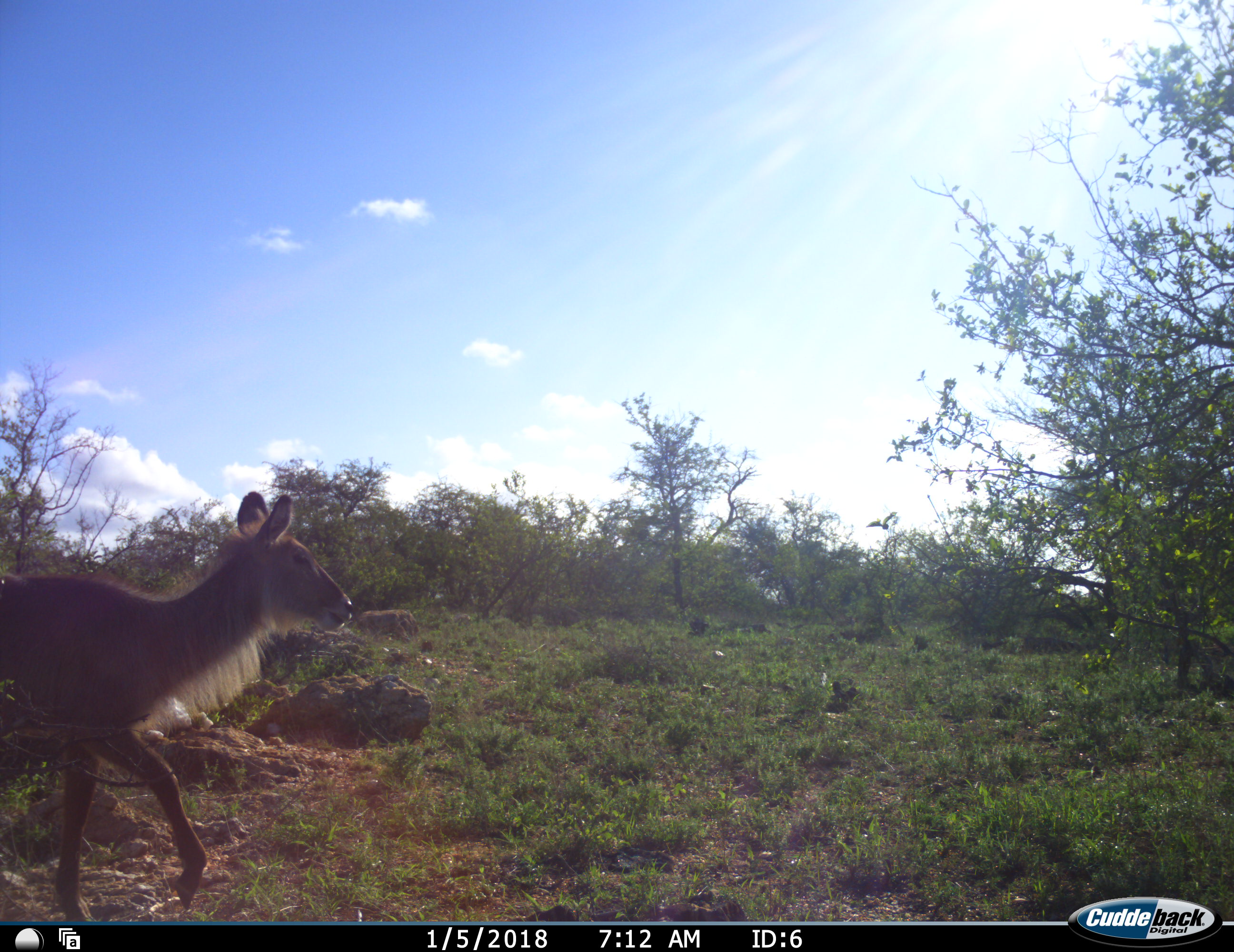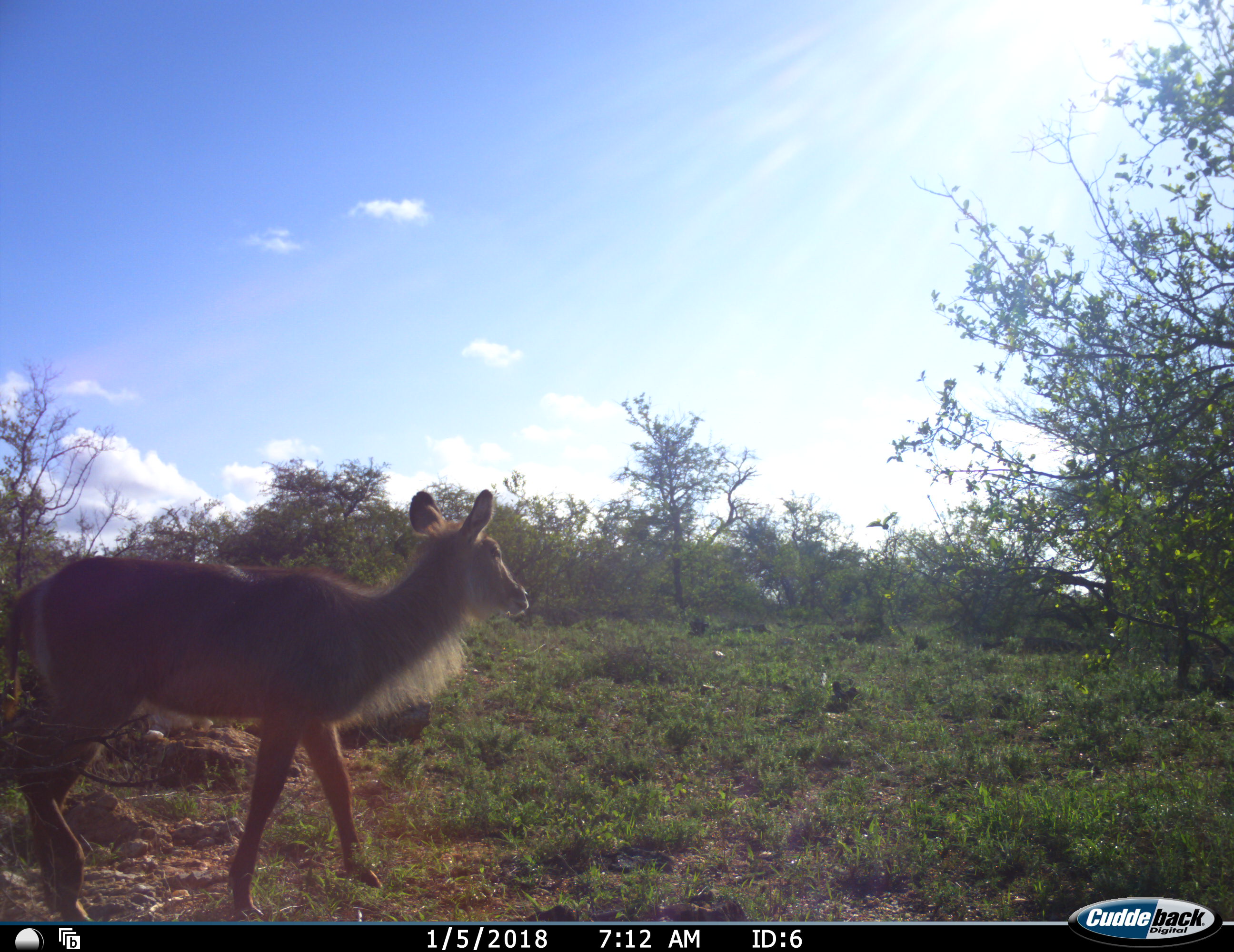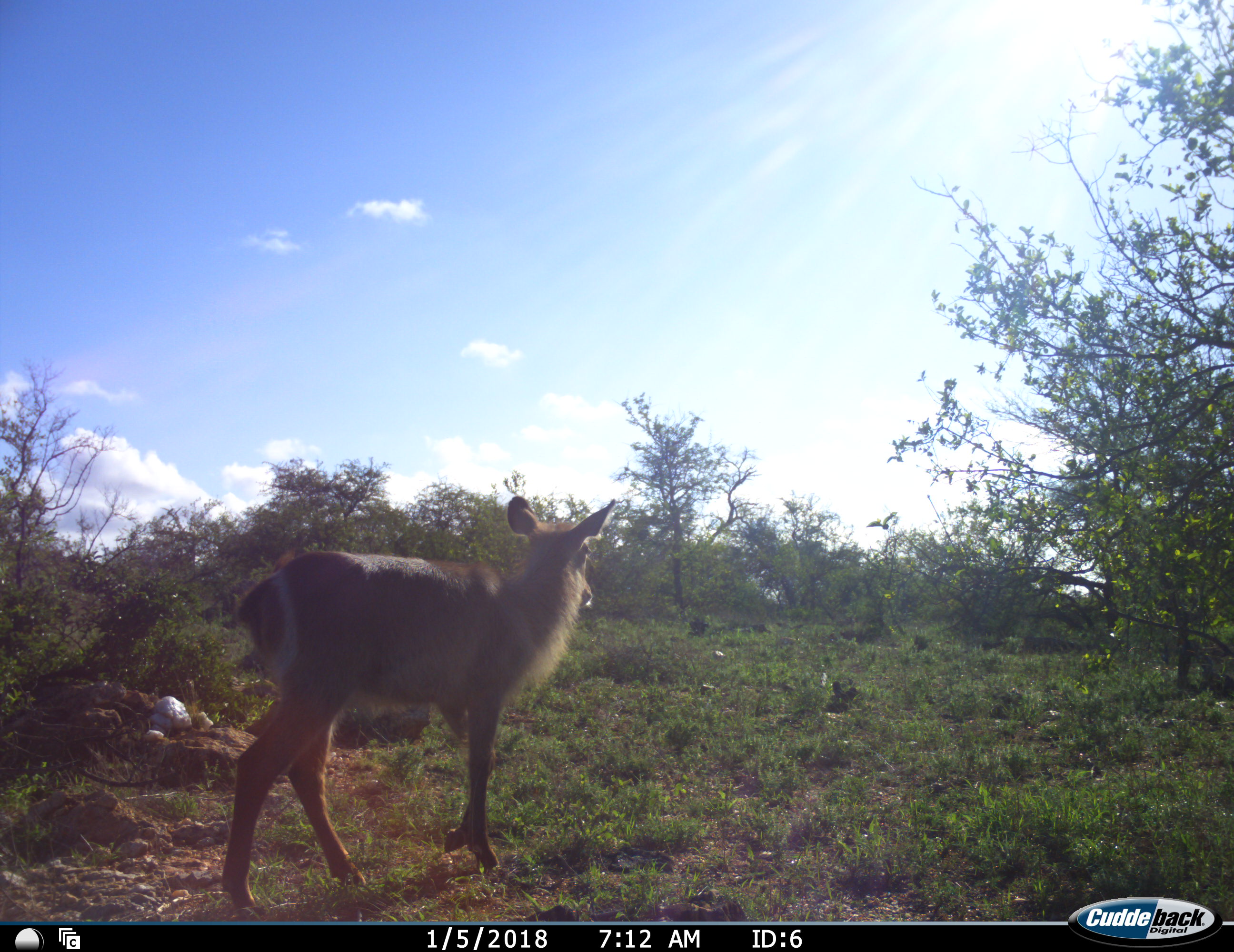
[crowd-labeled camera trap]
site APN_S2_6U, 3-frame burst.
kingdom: Animalia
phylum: Chordata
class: Mammalia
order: Artiodactyla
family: Bovidae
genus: Kobus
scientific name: Kobus ellipsiprymnus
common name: waterbuck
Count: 1.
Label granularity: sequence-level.